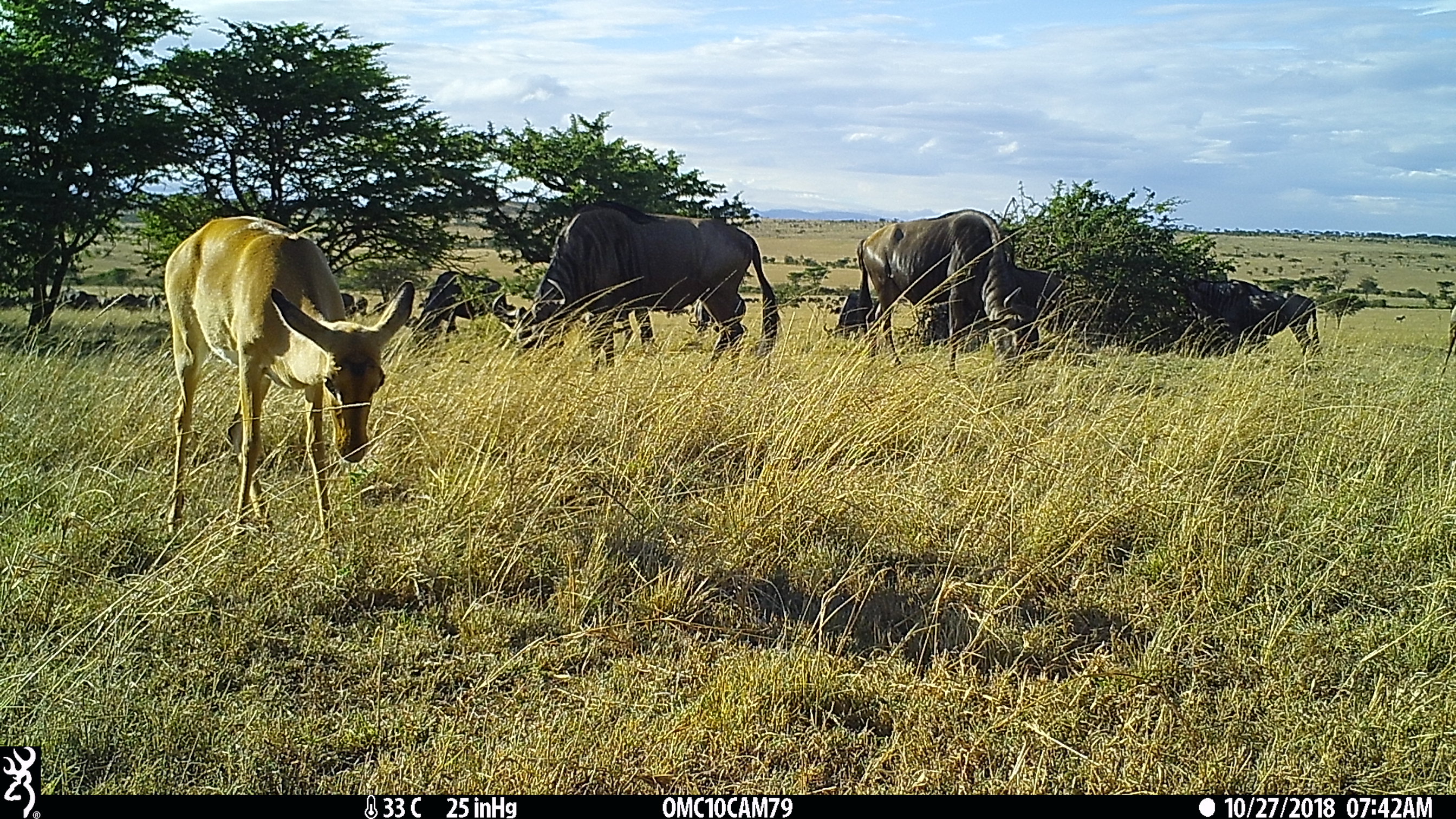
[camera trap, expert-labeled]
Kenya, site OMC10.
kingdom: Animalia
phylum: Chordata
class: Mammalia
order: Artiodactyla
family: Bovidae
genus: Aepyceros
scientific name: Aepyceros melampus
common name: impala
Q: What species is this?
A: Impala (Aepyceros melampus).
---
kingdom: Animalia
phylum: Chordata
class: Mammalia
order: Artiodactyla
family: Bovidae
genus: Connochaetes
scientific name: Connochaetes taurinus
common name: blue wildebeest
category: wildebeest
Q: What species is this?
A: Wildebeest (blue wildebeest) (Connochaetes taurinus).